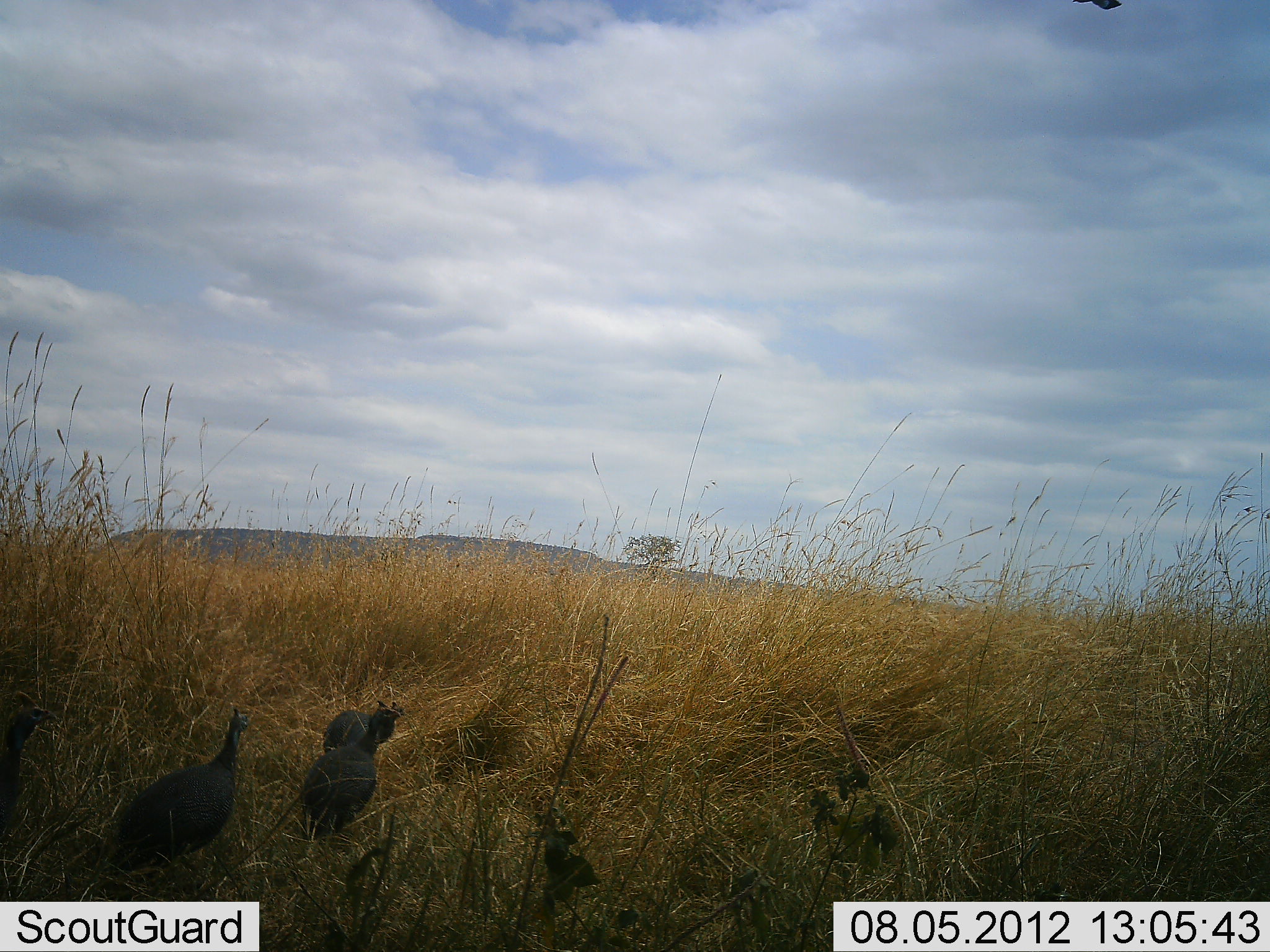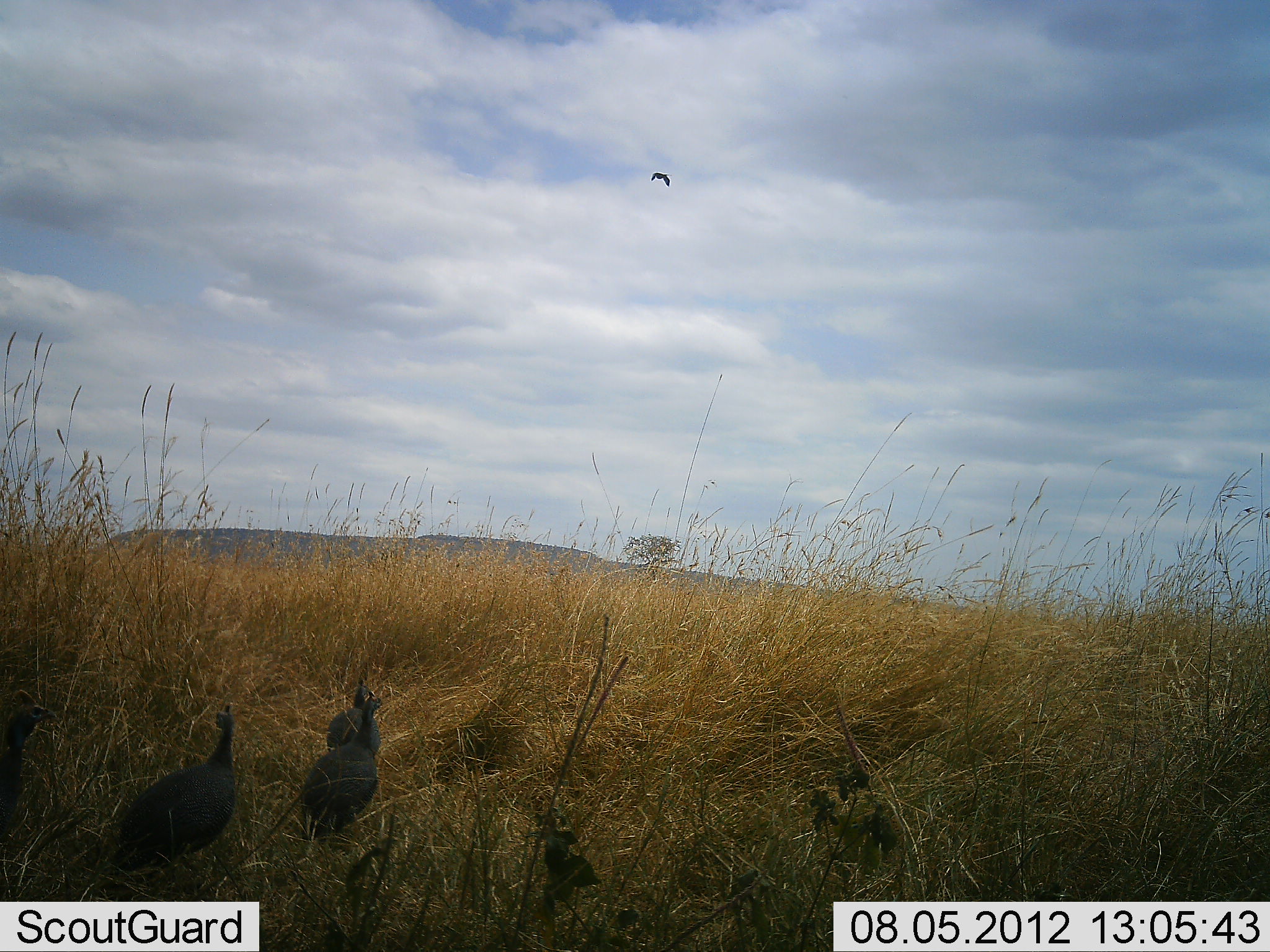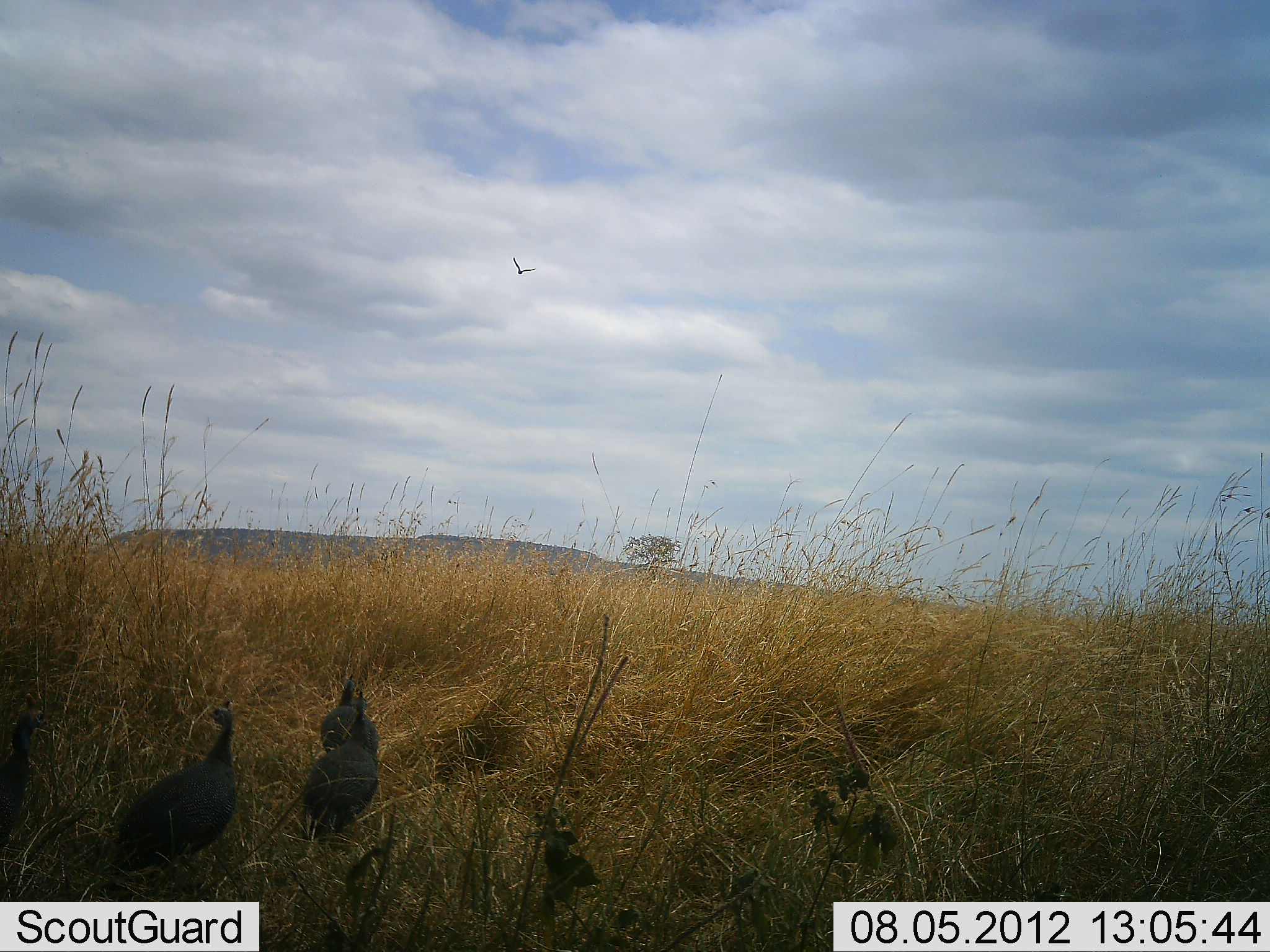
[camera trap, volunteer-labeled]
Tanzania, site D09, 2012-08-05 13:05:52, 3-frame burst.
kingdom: Animalia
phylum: Chordata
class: Aves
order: Galliformes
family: Numididae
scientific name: Numididae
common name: guinea fowl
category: guineafowl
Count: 3.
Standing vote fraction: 71%.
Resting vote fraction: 0%.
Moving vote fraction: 29%.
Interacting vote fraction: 0%.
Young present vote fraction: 0%.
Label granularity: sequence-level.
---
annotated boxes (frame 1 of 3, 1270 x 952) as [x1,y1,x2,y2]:
animal: [109,707,248,871]; [303,700,400,841]; [0,691,56,839]; [323,701,404,753]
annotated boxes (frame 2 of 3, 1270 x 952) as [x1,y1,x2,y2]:
animal: [109,703,237,873]; [302,684,383,838]; [0,690,57,845]; [326,678,376,757]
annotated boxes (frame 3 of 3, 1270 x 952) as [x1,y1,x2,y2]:
animal: [109,700,241,884]; [301,685,381,839]; [1,691,47,851]; [321,674,385,767]